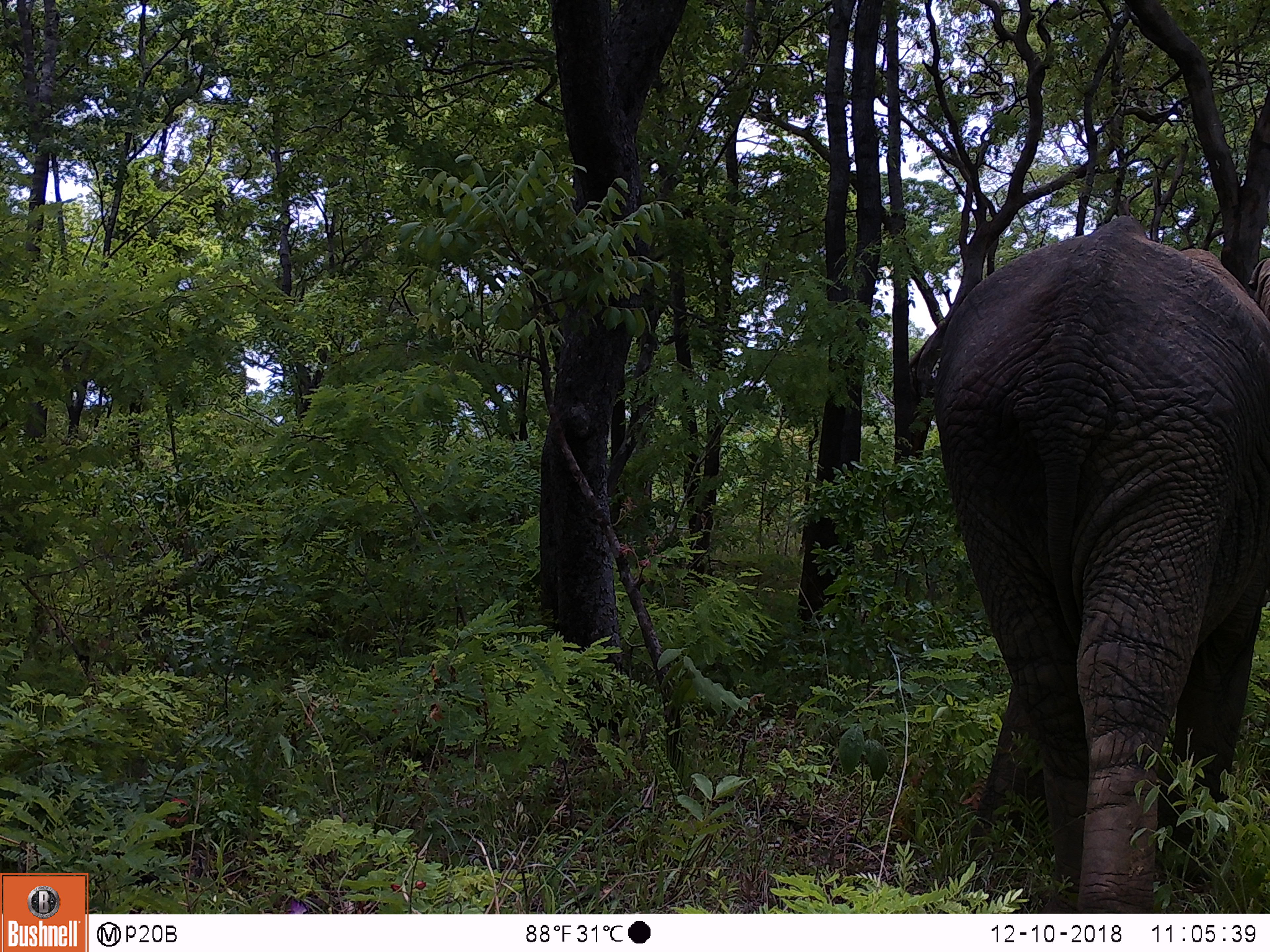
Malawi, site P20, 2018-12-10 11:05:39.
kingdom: Animalia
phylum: Chordata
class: Mammalia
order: Proboscidea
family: Elephantidae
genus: Loxodonta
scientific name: Loxodonta africana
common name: african savanna elephant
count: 1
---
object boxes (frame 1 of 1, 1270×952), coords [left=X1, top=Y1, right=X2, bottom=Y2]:
african savanna elephant: [left=924, top=193, right=1269, bottom=911]